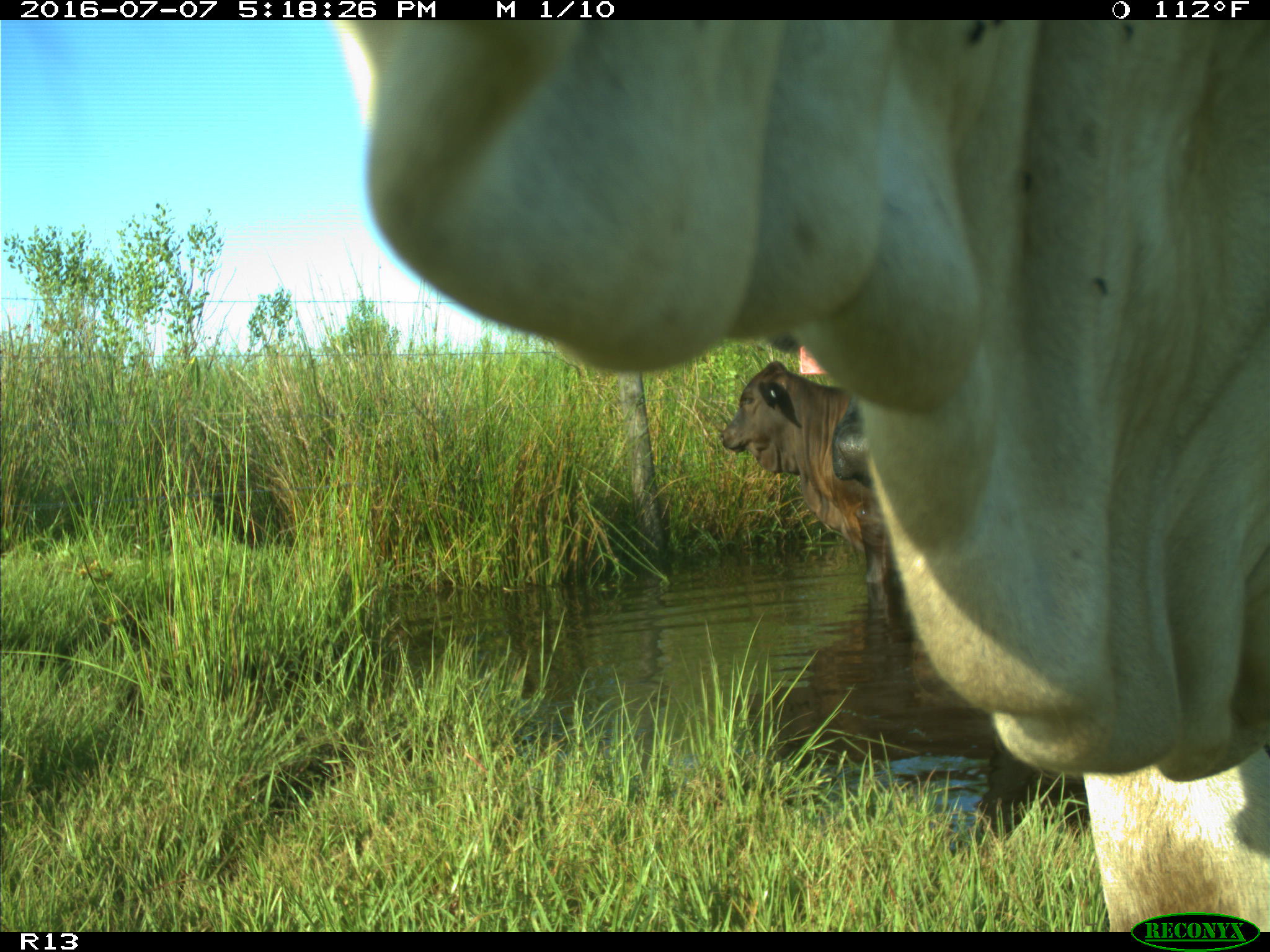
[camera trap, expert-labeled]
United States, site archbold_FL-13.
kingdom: Animalia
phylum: Chordata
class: Mammalia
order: Artiodactyla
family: Bovidae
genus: Bos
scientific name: Bos taurus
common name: domestic cow